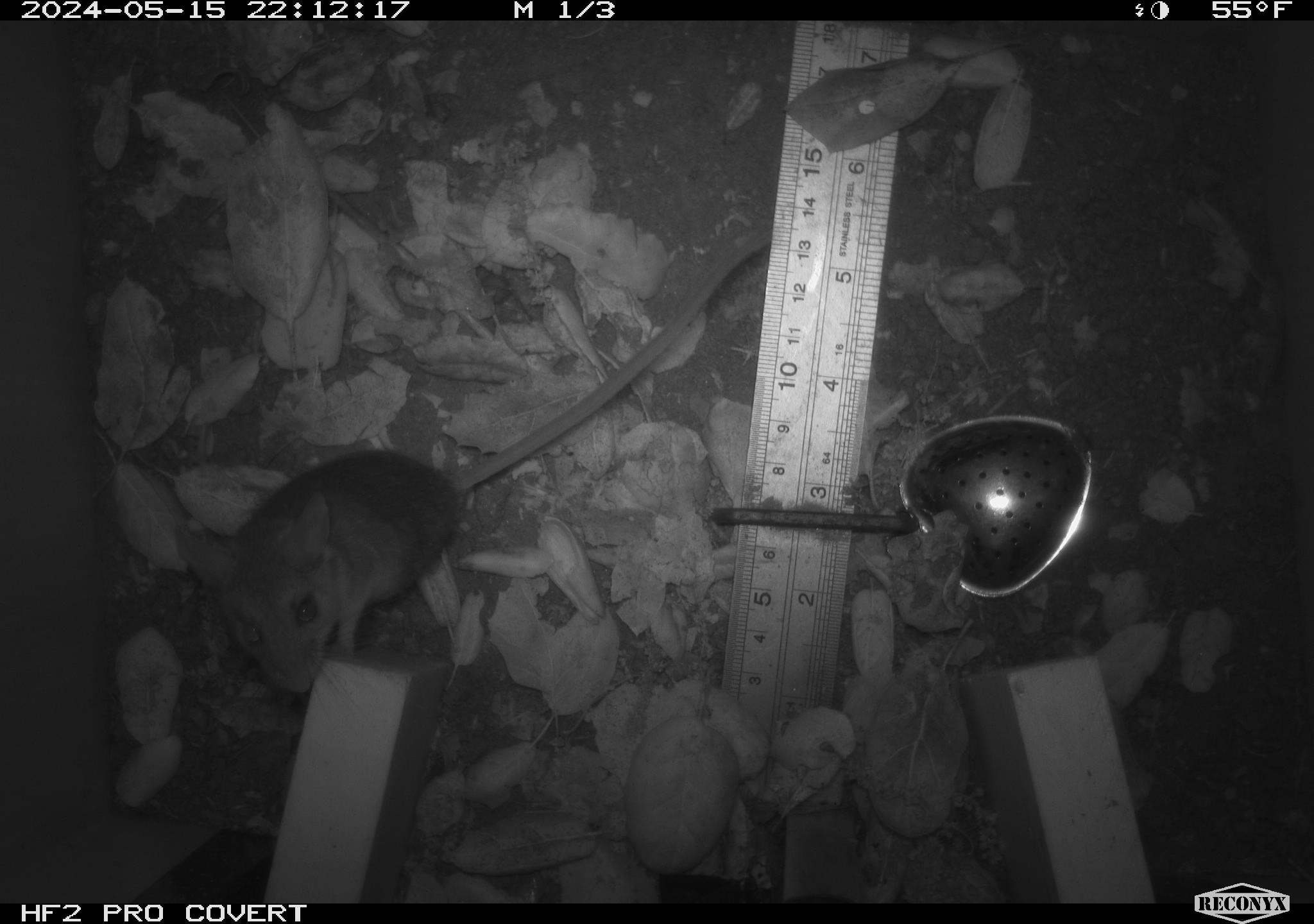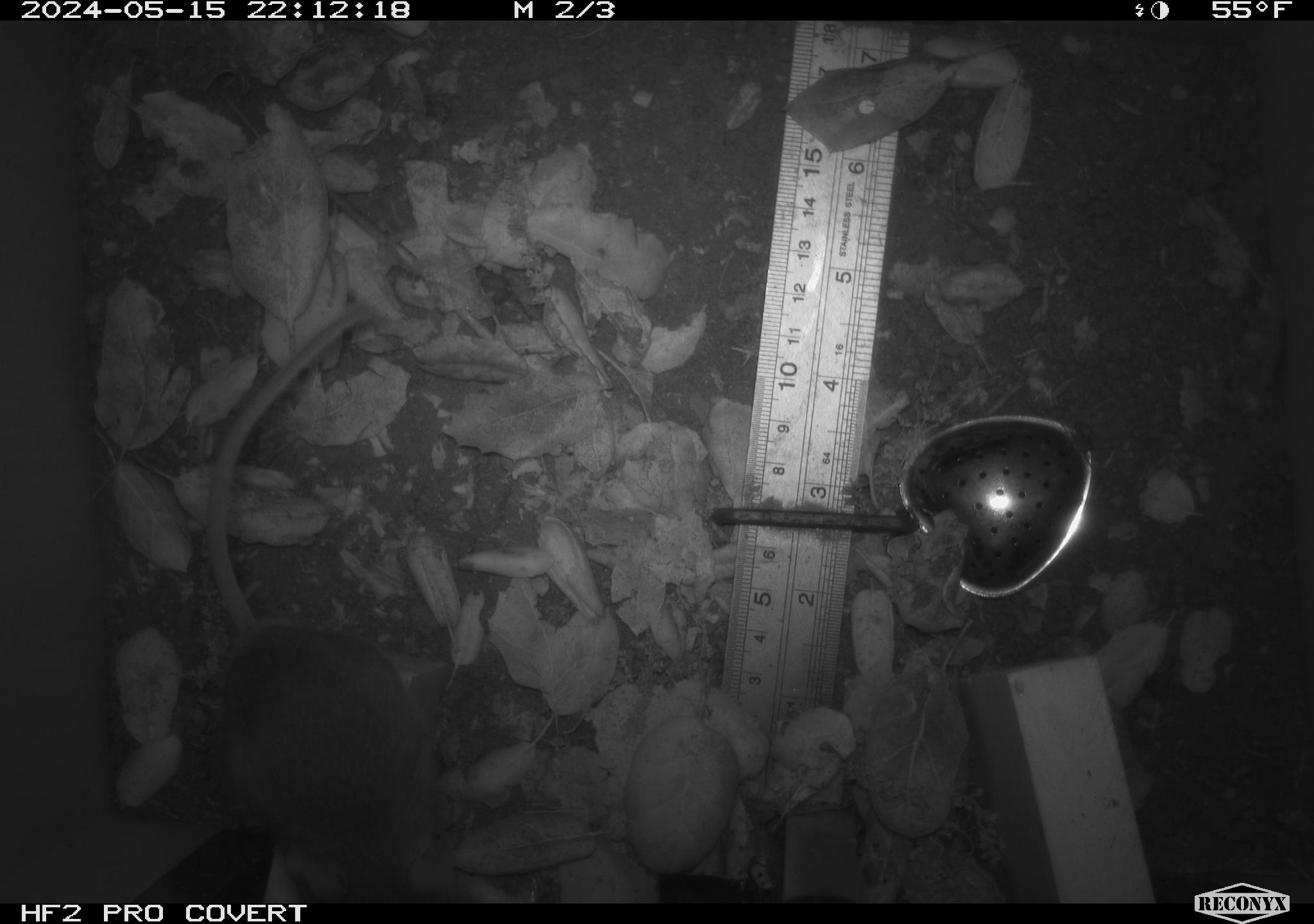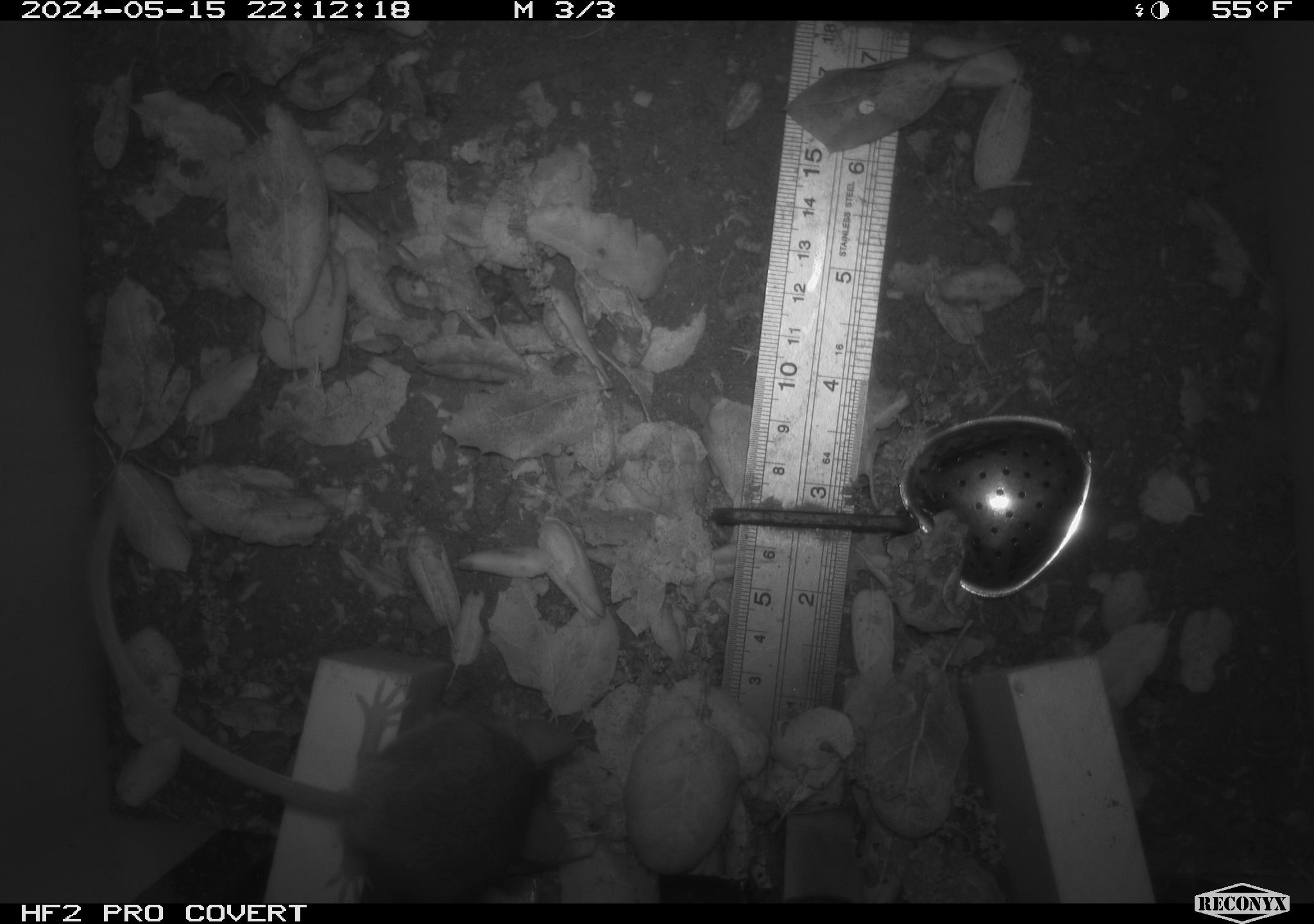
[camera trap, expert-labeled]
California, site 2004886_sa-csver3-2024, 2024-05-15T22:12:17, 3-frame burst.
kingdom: Animalia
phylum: Chordata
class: Mammalia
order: Rodentia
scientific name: Rodentia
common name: rodent